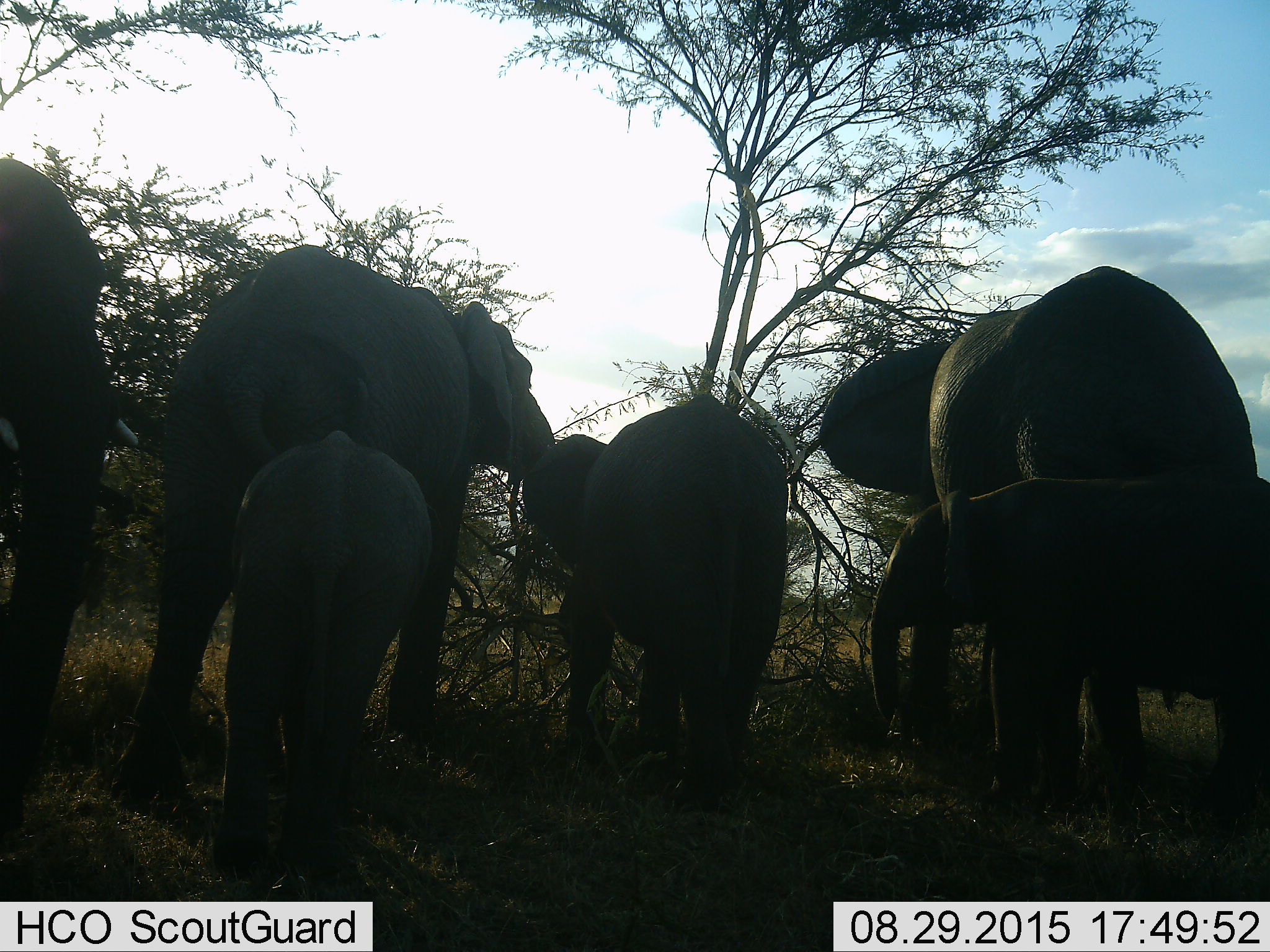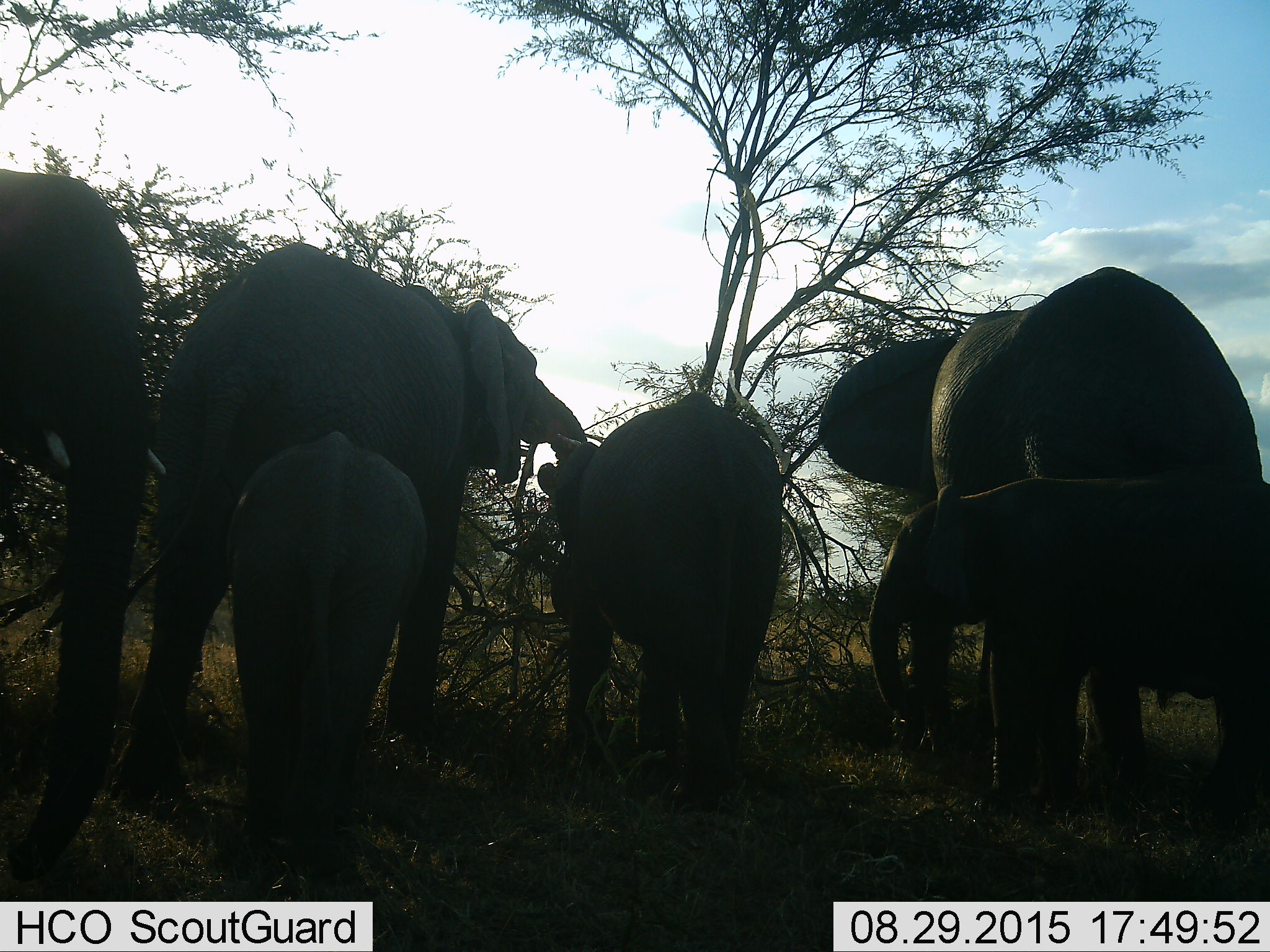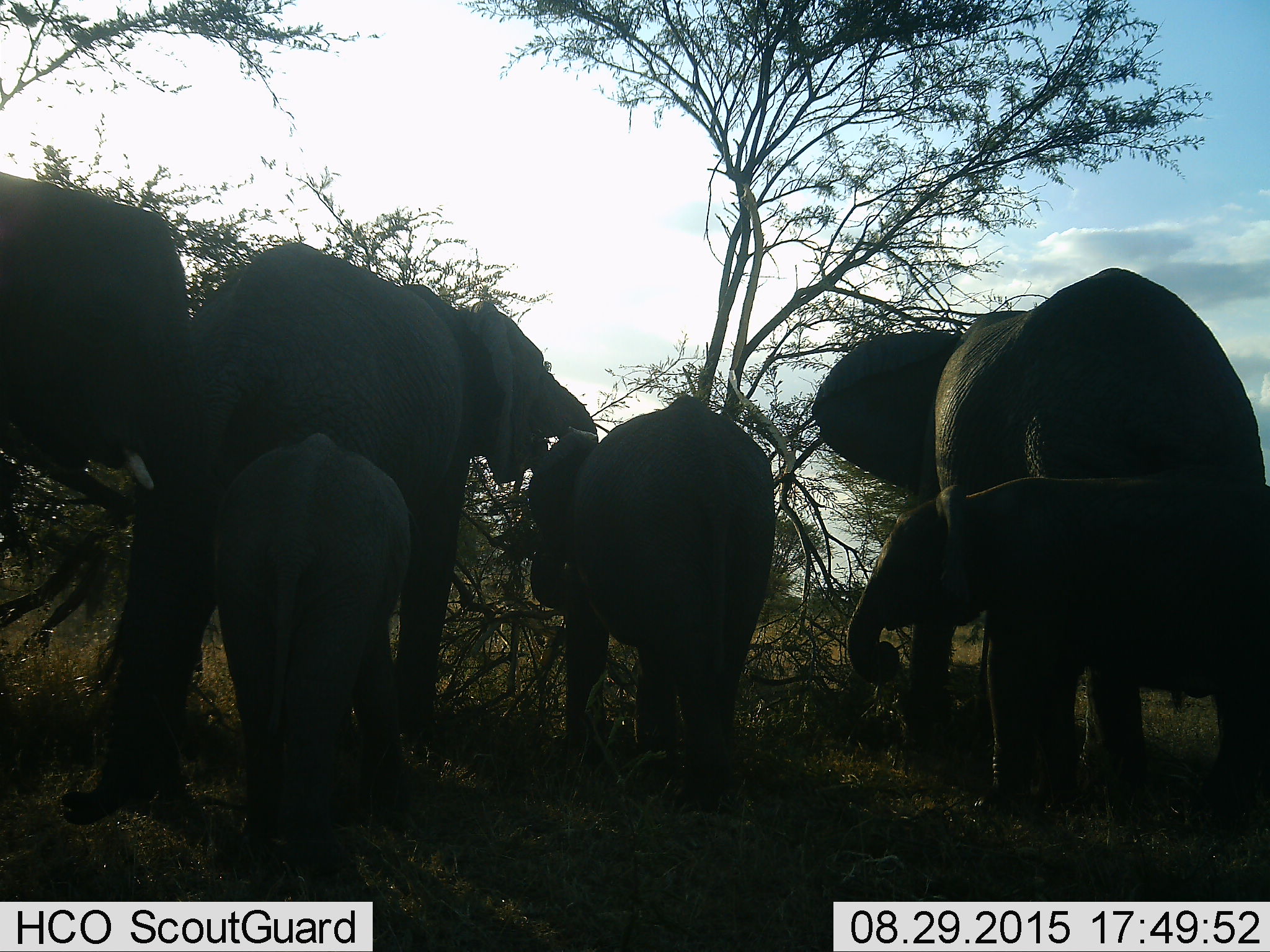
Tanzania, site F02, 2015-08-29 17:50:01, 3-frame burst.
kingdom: Animalia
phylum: Chordata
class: Mammalia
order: Proboscidea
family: Elephantidae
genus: Loxodonta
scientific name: Loxodonta africana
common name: african bush elephant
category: elephant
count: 6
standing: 63%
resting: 11%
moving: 37%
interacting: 26%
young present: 100%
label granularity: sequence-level